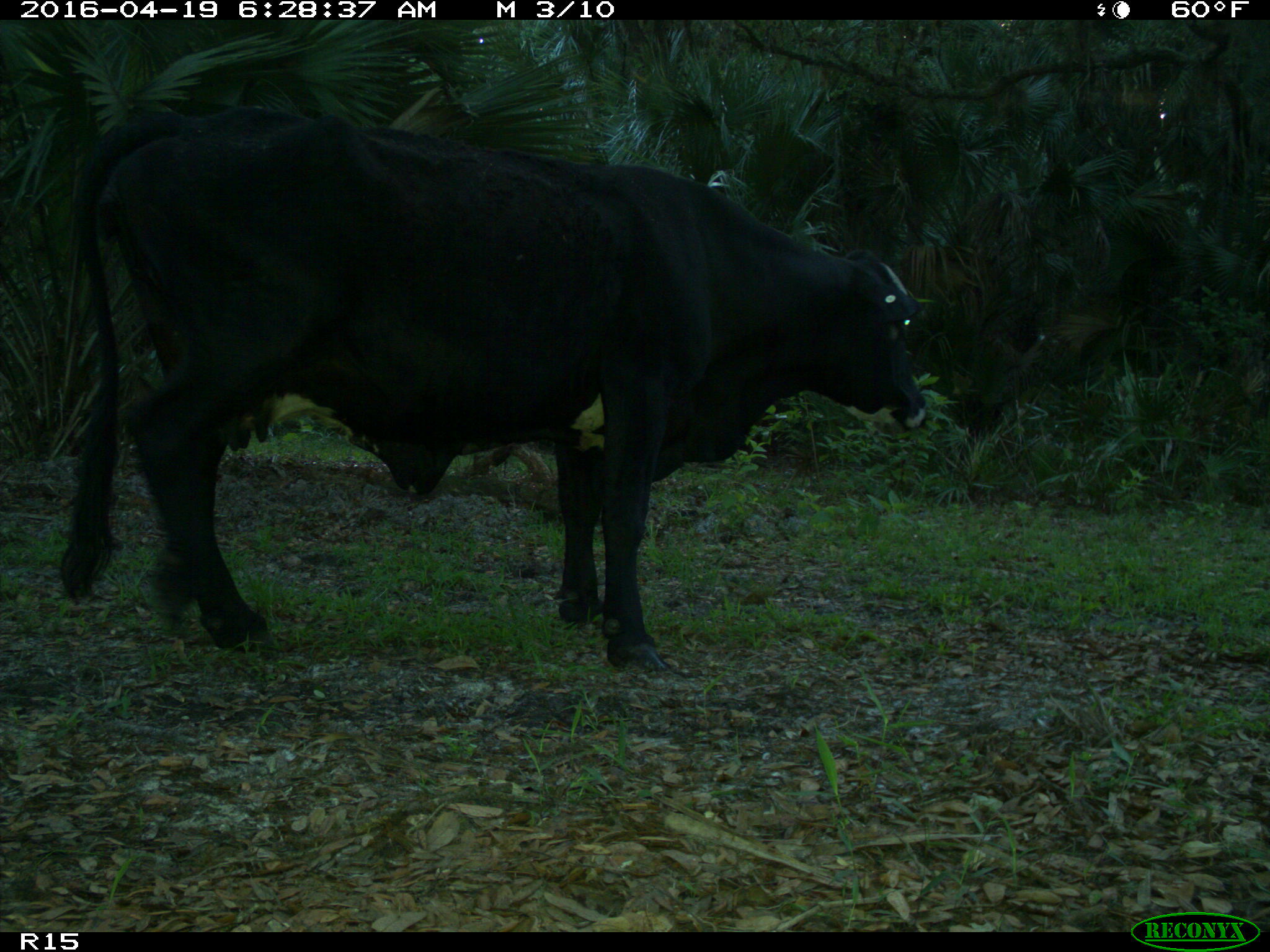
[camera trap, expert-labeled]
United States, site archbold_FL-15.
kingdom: Animalia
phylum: Chordata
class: Mammalia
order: Artiodactyla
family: Bovidae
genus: Bos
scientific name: Bos taurus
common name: domestic cow